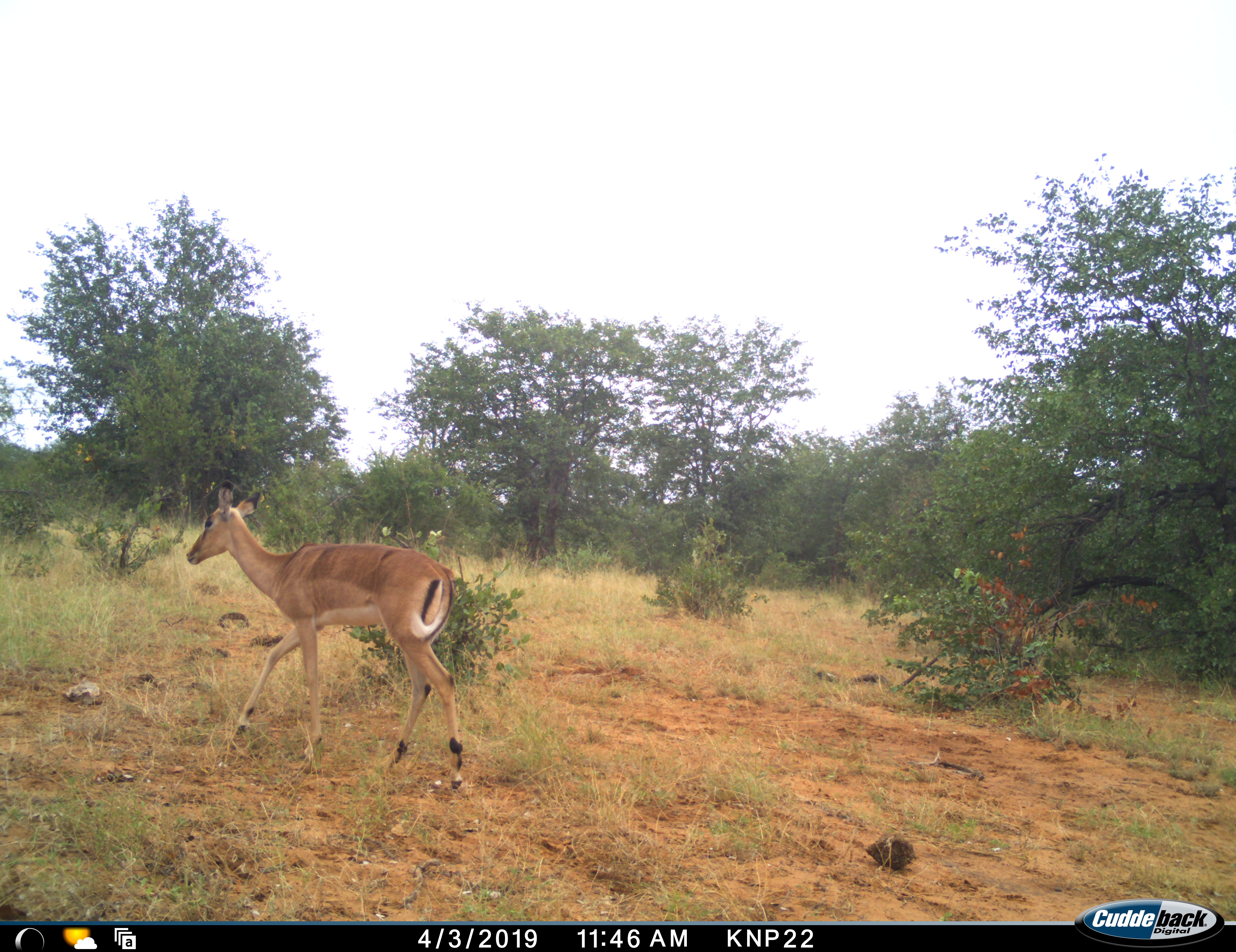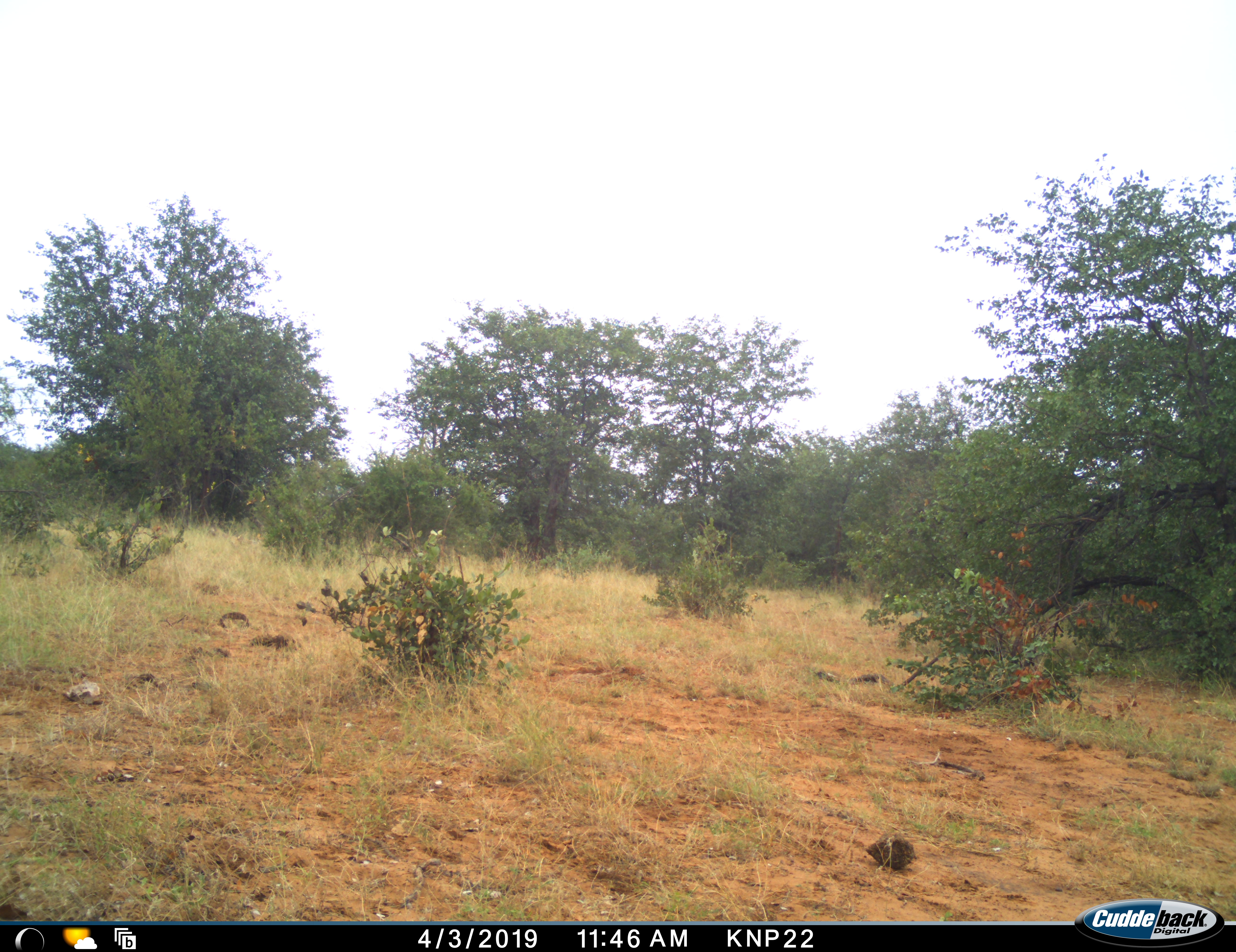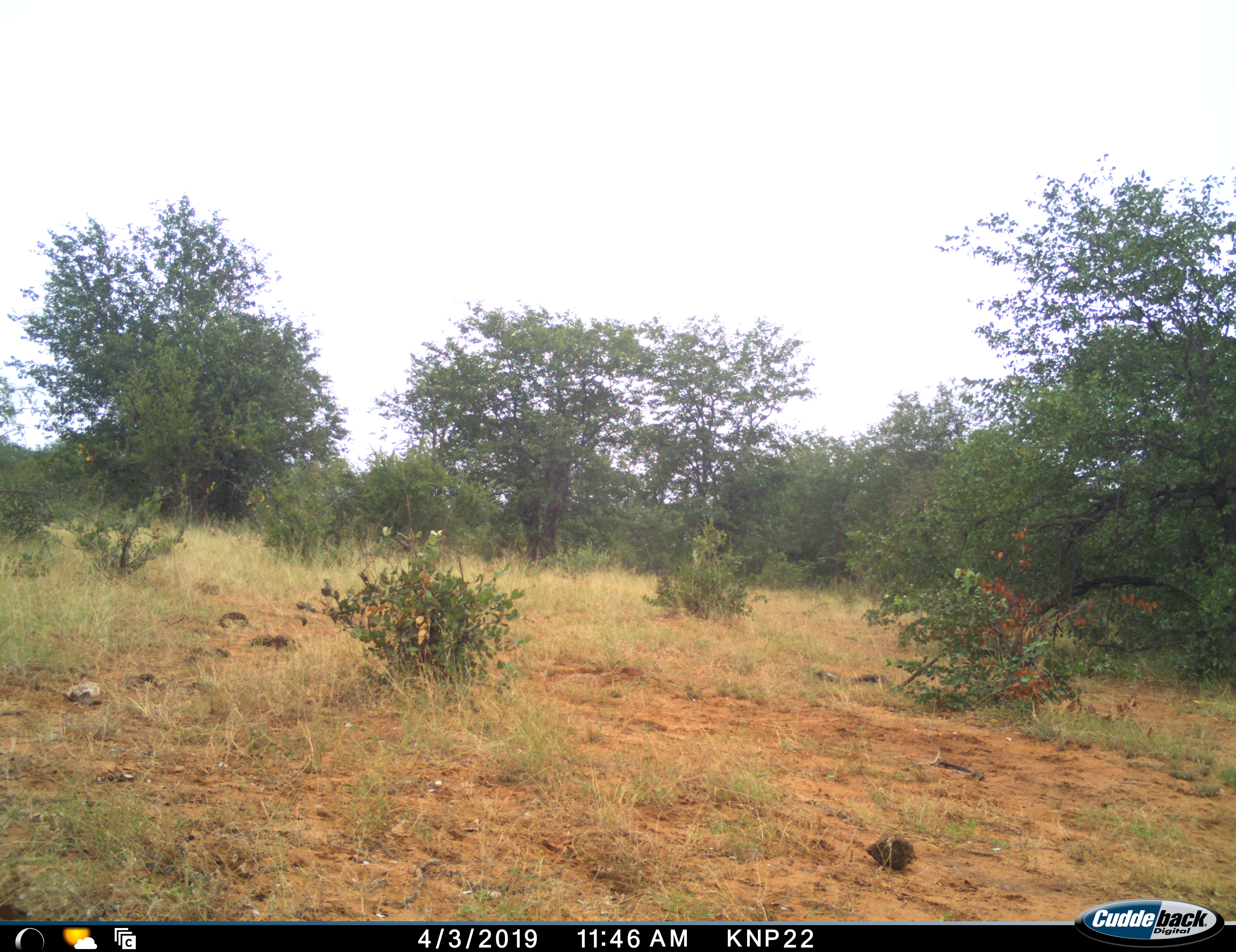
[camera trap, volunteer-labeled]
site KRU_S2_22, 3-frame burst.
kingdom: Animalia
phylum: Chordata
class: Mammalia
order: Artiodactyla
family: Bovidae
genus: Aepyceros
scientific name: Aepyceros melampus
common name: impala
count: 1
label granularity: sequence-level